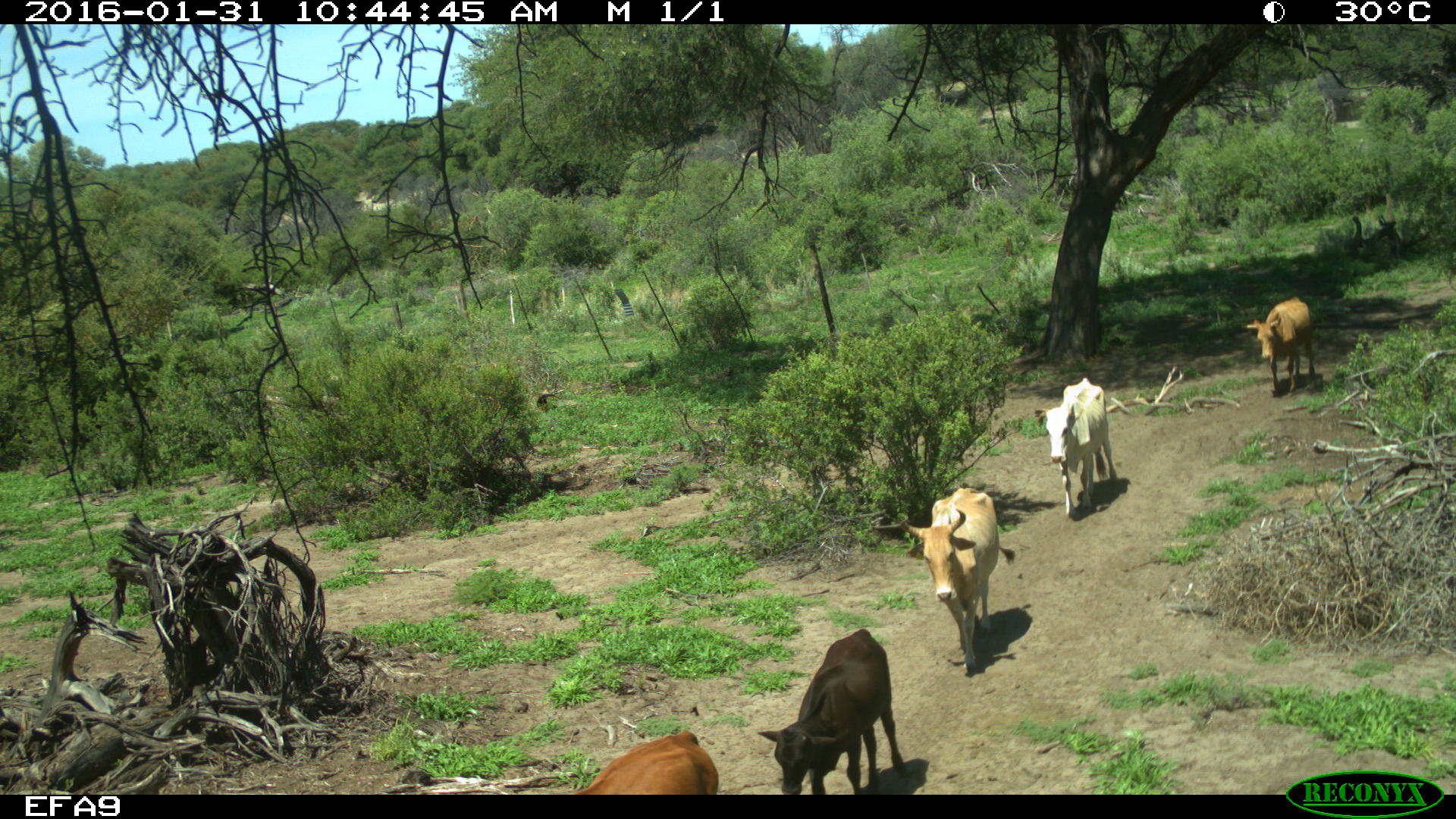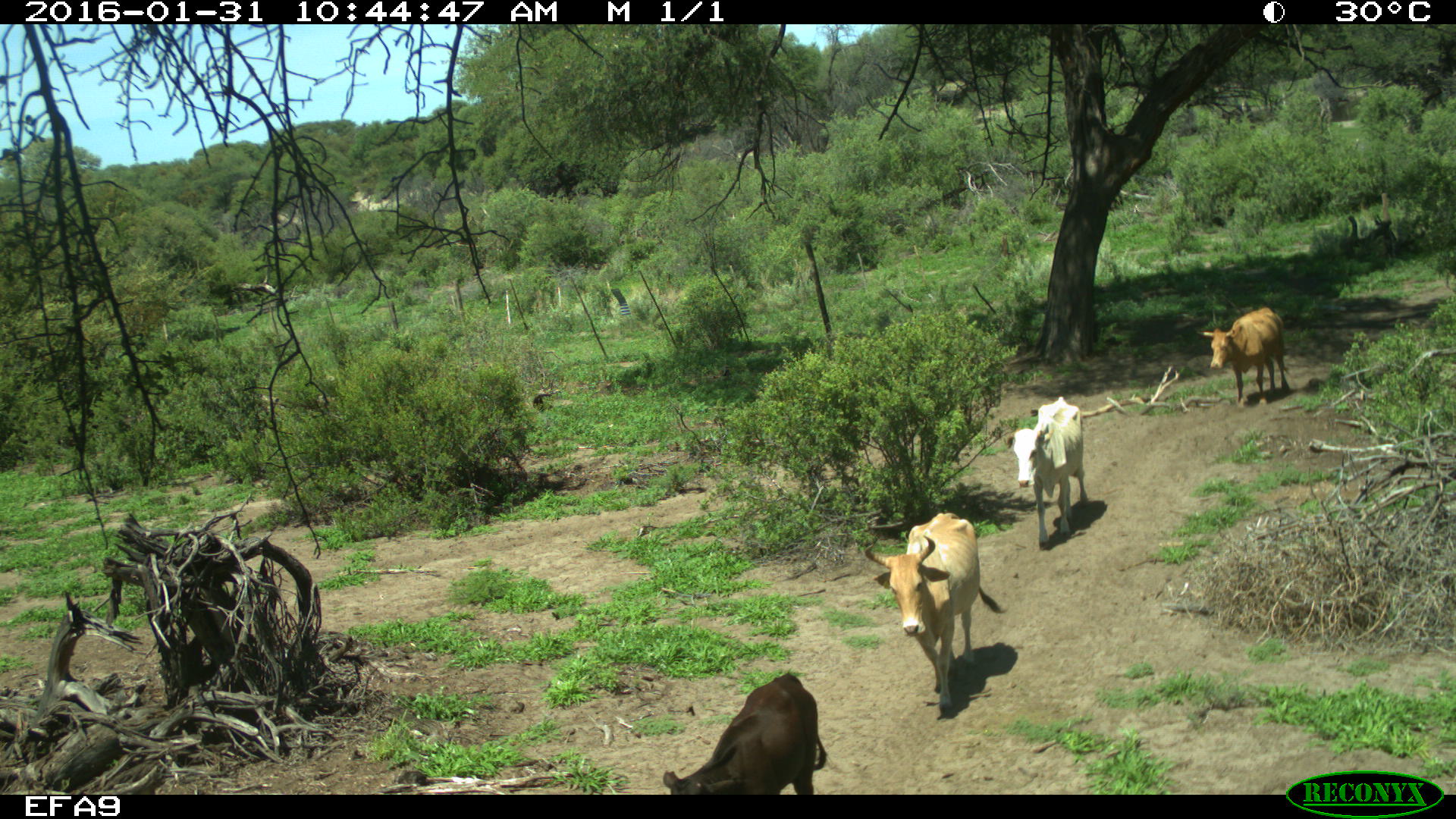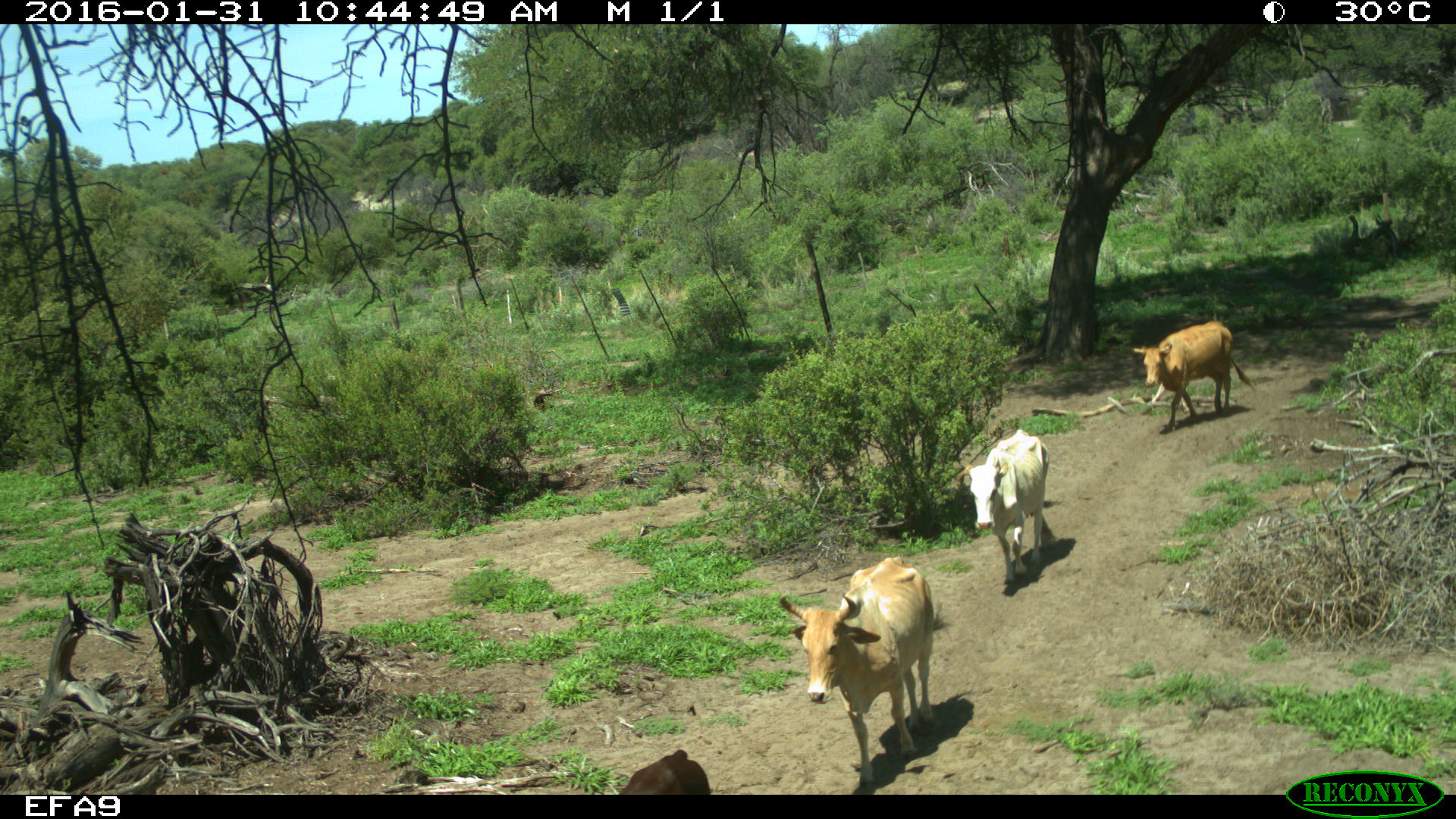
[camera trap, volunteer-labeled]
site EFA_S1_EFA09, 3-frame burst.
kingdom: Animalia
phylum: Chordata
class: Mammalia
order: Artiodactyla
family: Bovidae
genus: Bos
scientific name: Bos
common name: cattle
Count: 5.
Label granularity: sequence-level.